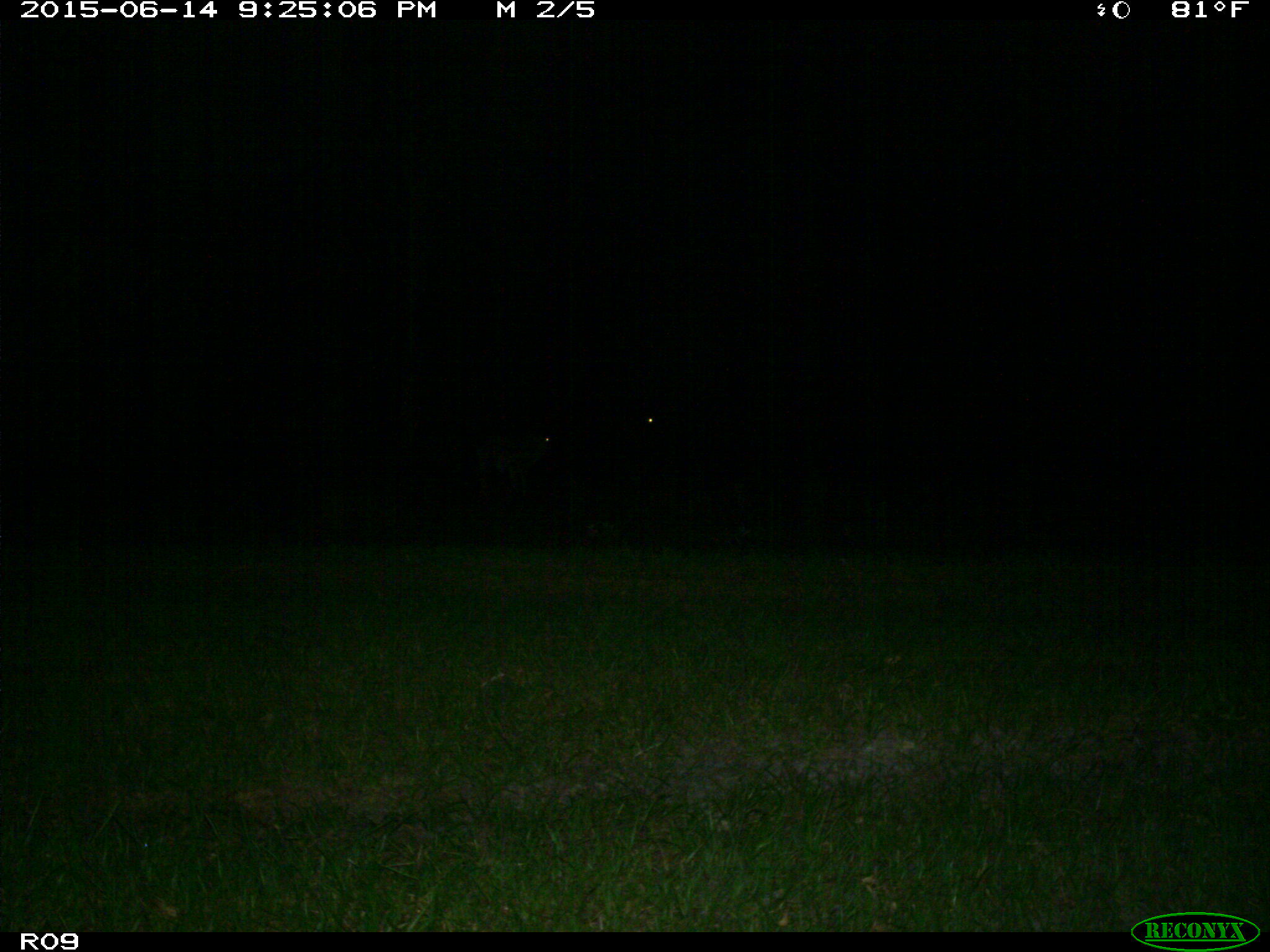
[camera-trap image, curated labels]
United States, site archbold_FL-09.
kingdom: Animalia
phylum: Chordata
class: Mammalia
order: Artiodactyla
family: Bovidae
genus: Bos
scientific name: Bos taurus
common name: domestic cow